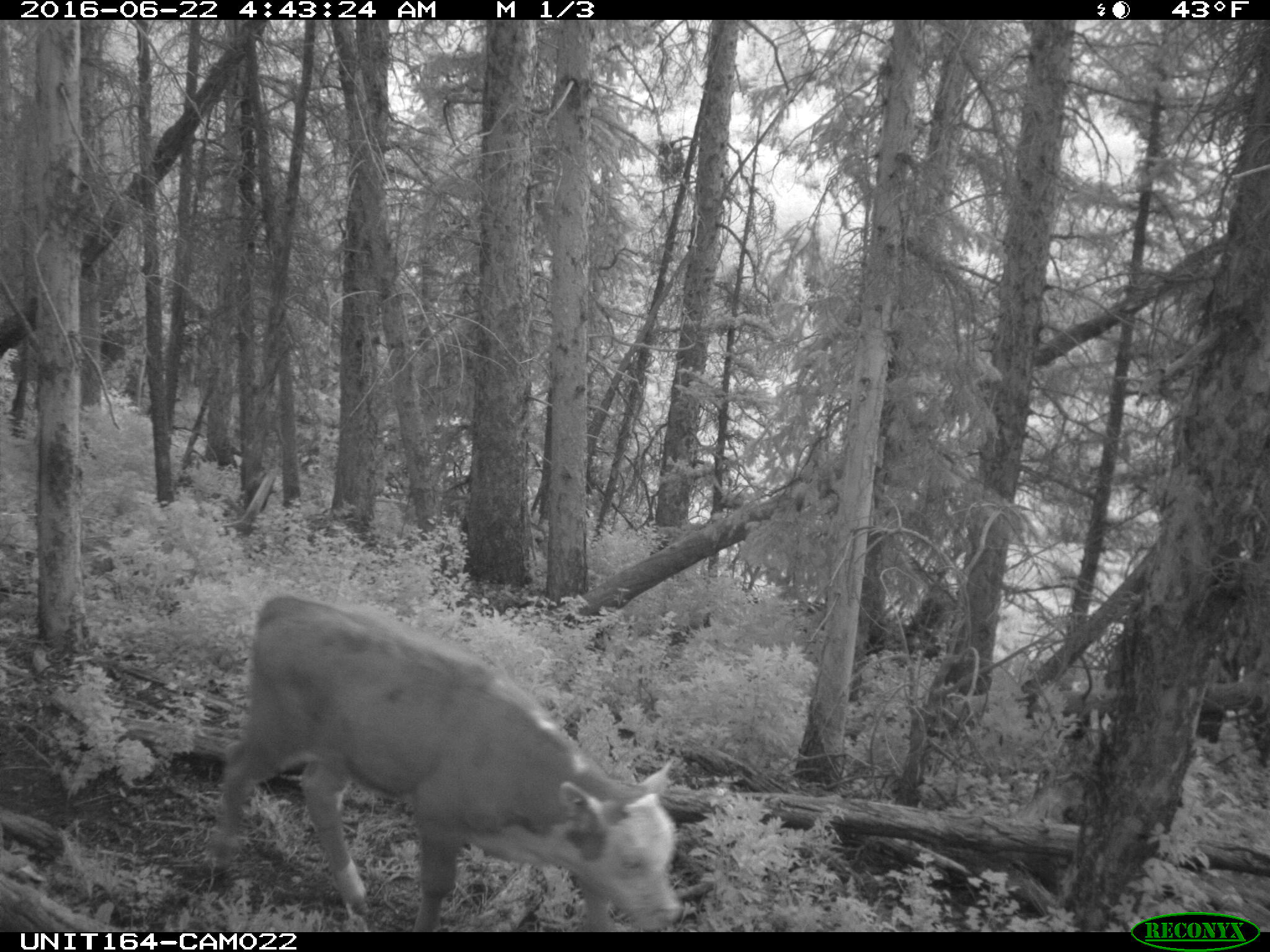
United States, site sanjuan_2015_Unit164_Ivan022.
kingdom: Animalia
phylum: Chordata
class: Mammalia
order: Artiodactyla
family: Bovidae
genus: Bos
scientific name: Bos taurus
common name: domestic cow